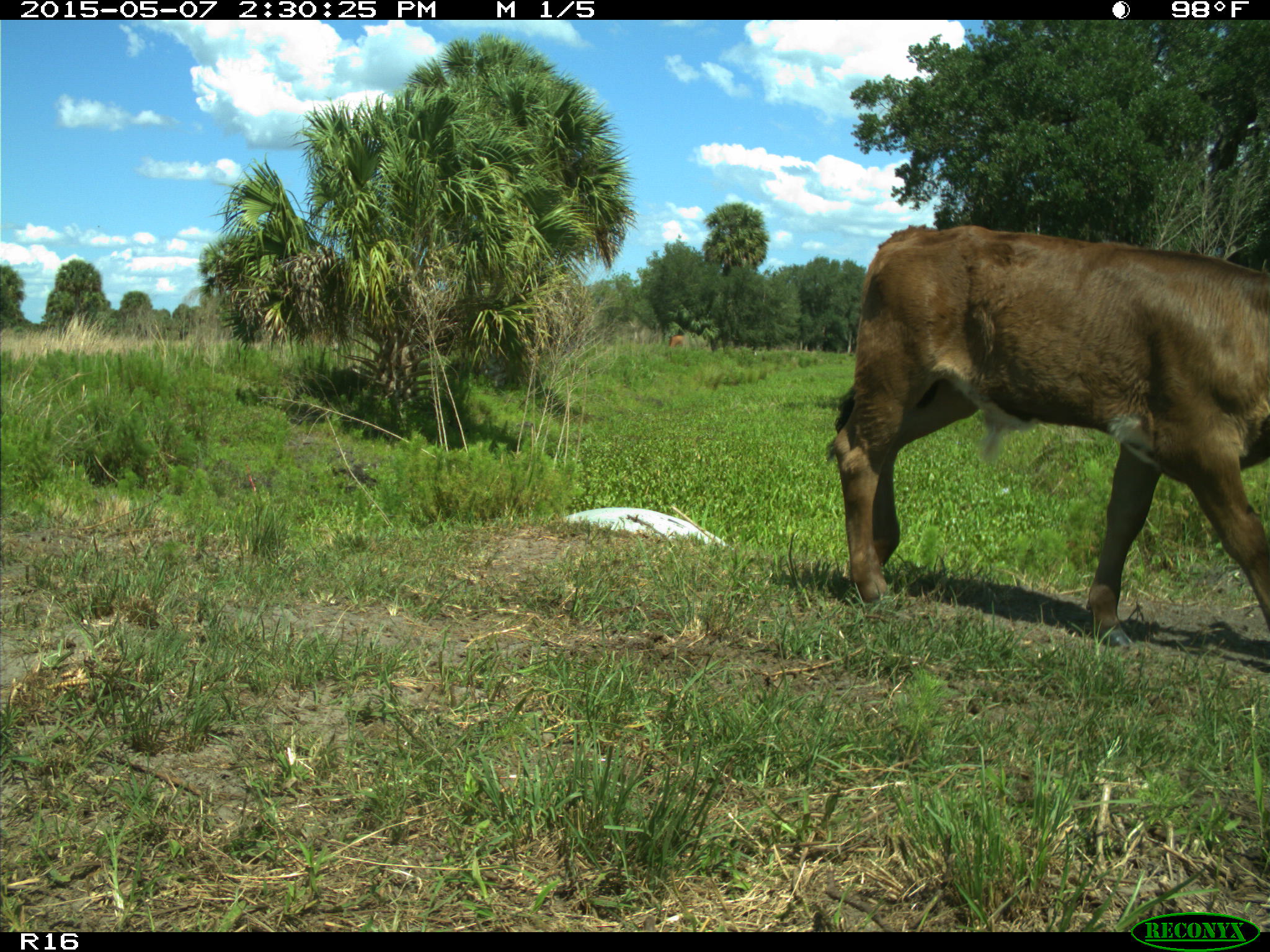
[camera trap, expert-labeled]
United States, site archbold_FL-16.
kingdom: Animalia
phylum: Chordata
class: Mammalia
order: Artiodactyla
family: Bovidae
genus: Bos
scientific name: Bos taurus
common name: domestic cow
Bos taurus (domestic cow).